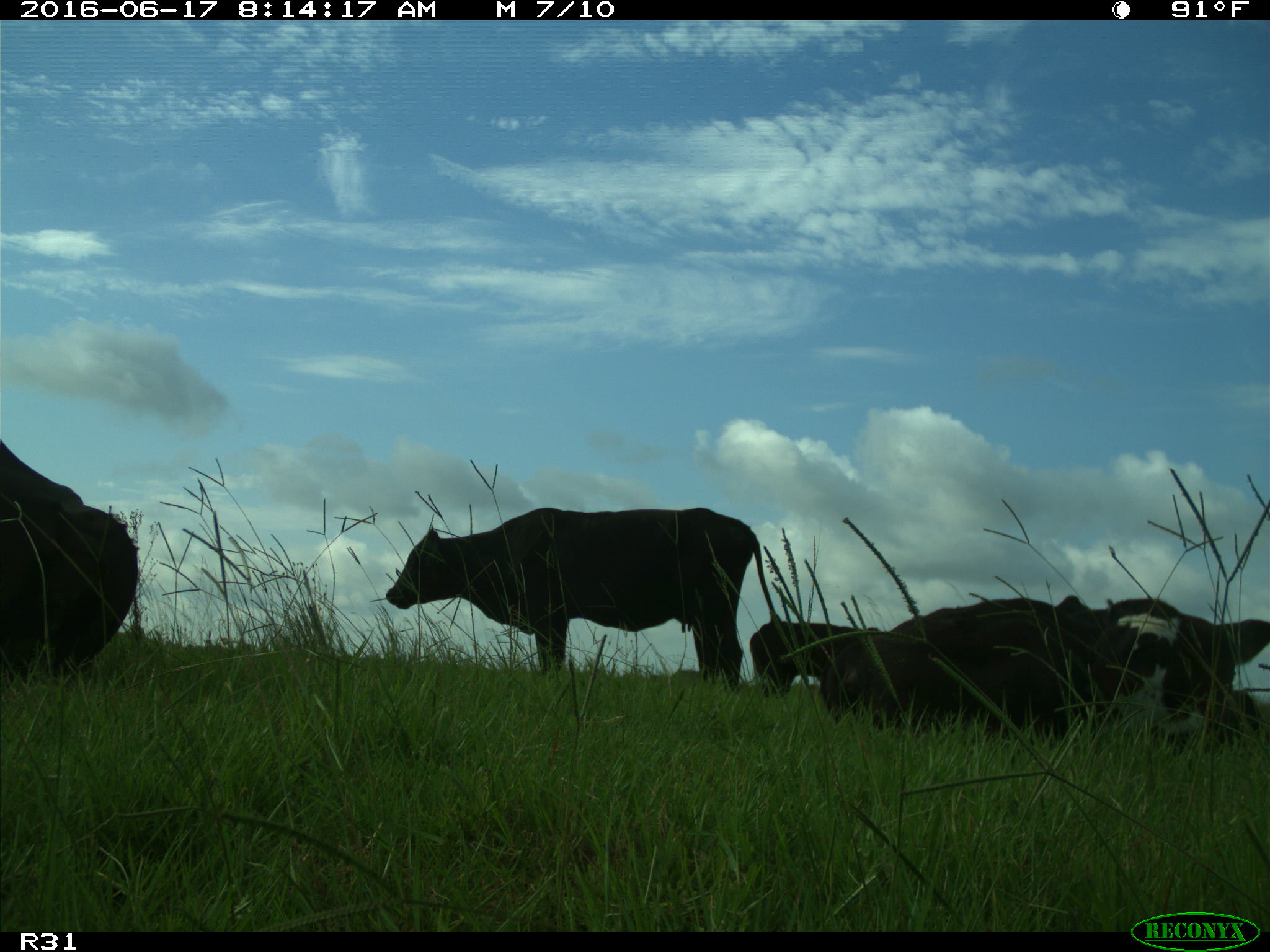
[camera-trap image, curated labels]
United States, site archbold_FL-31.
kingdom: Animalia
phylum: Chordata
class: Mammalia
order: Artiodactyla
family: Bovidae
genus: Bos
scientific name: Bos taurus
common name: domestic cow